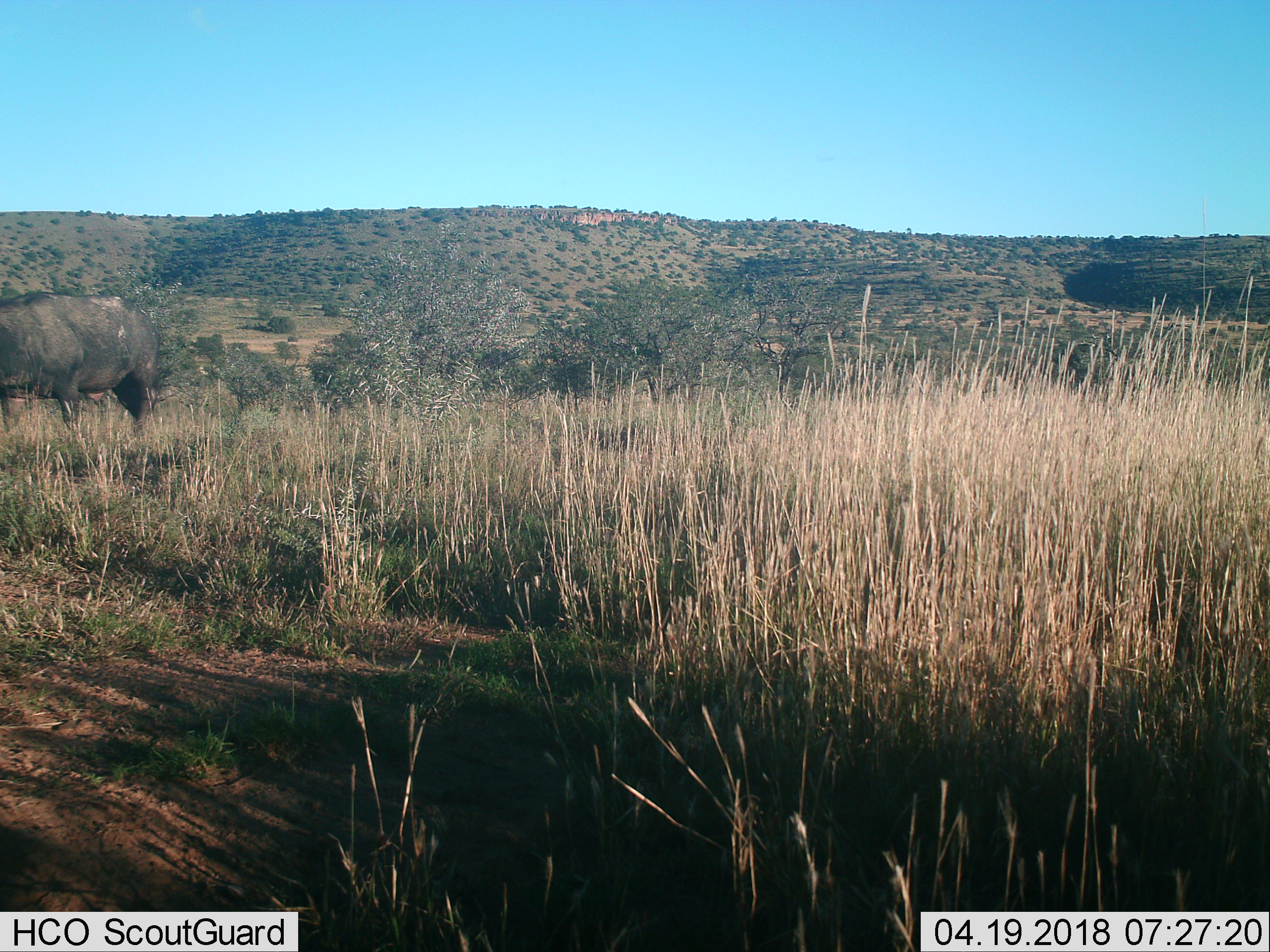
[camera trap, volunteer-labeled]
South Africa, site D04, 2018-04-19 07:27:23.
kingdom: Animalia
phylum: Chordata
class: Mammalia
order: Artiodactyla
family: Bovidae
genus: Syncerus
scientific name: Syncerus caffer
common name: cape buffalo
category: buffalo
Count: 1.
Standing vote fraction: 38%.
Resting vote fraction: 0%.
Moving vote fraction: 62%.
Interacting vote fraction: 0%.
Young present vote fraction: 0%.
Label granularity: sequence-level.